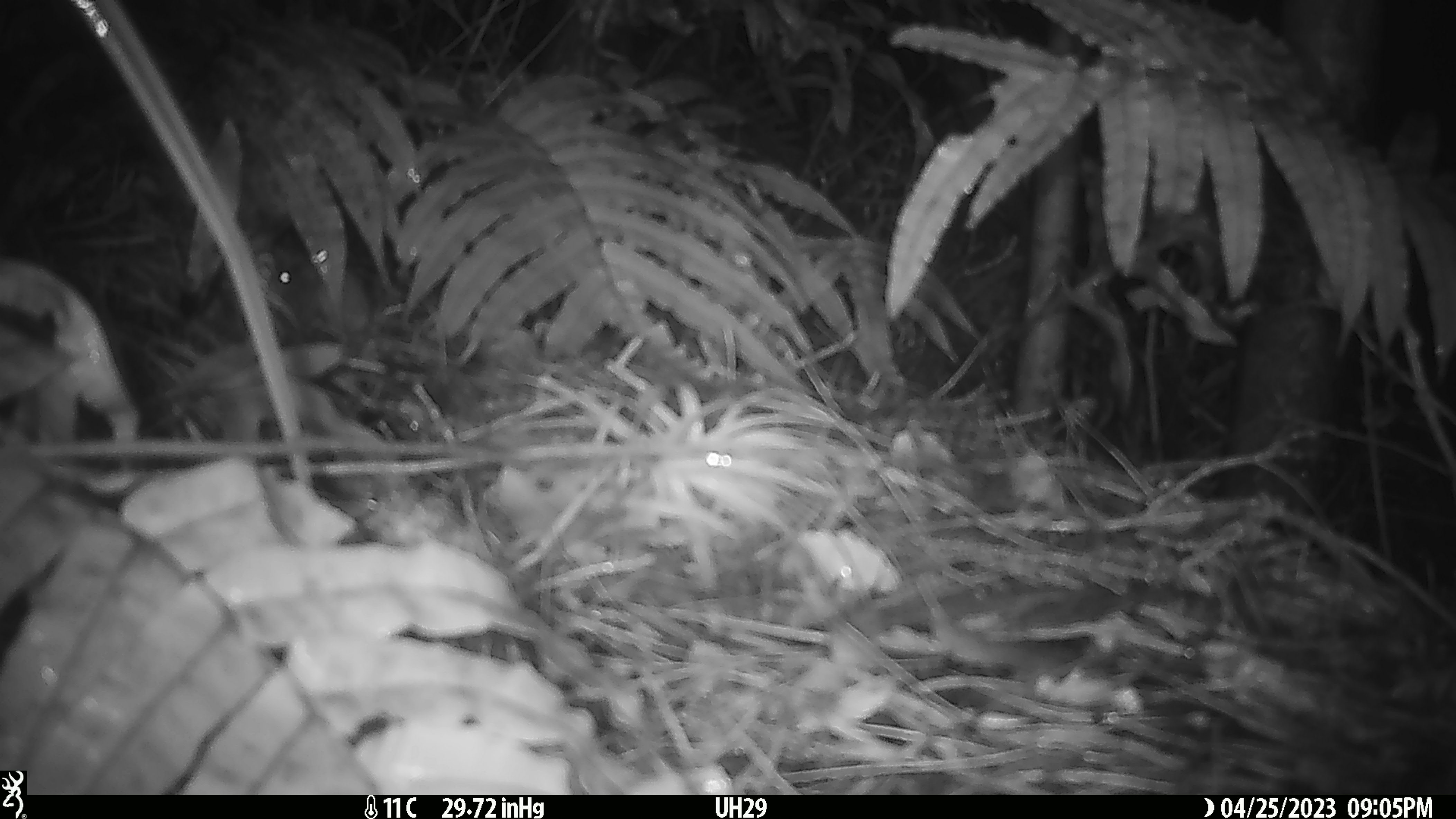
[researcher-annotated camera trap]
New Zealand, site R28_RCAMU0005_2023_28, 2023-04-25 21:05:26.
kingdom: Animalia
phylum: Chordata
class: Mammalia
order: Rodentia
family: Muridae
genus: Mus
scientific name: Mus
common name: mouse